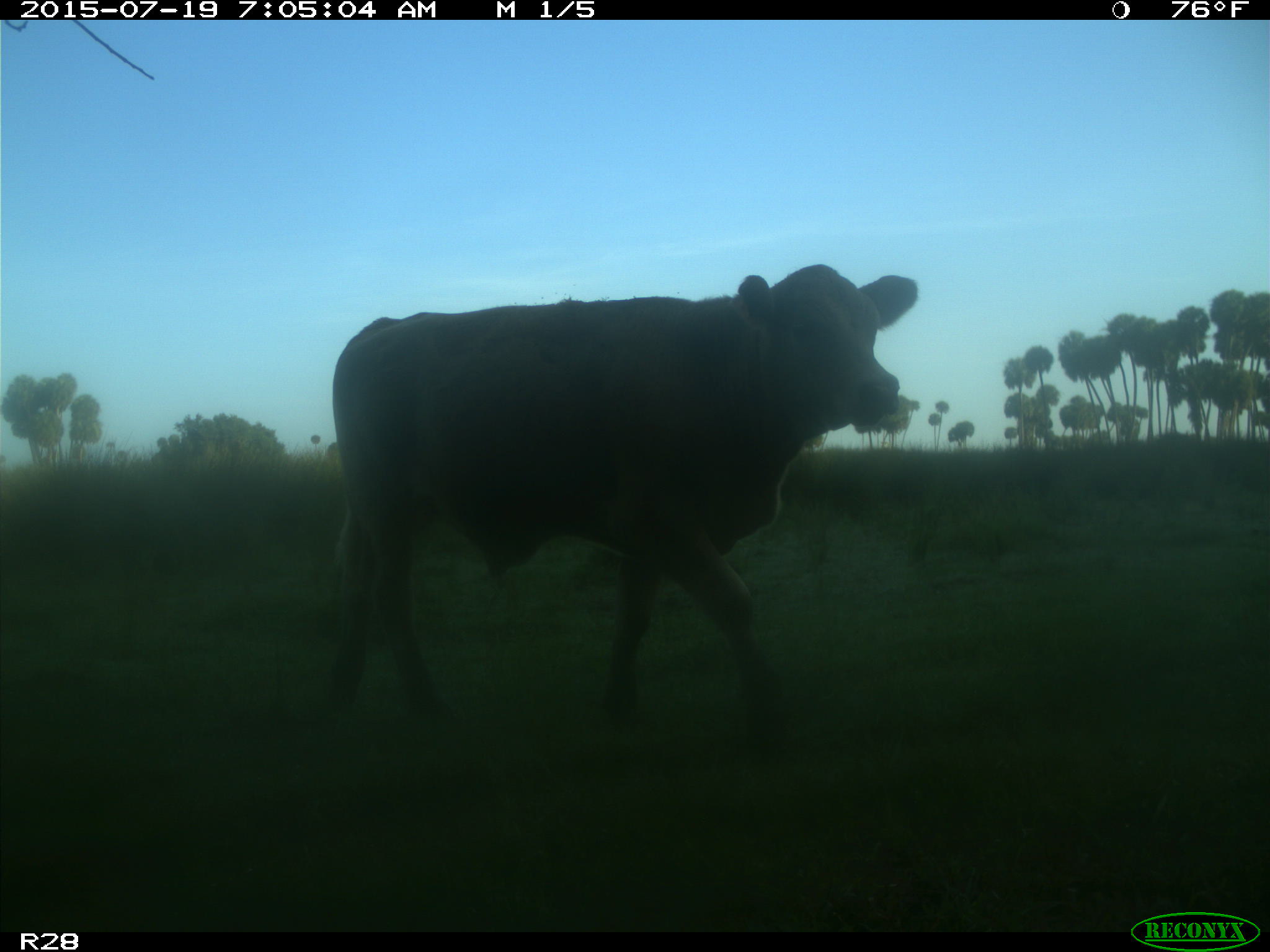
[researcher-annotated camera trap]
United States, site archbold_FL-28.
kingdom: Animalia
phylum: Chordata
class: Mammalia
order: Artiodactyla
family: Bovidae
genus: Bos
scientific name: Bos taurus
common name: domestic cow